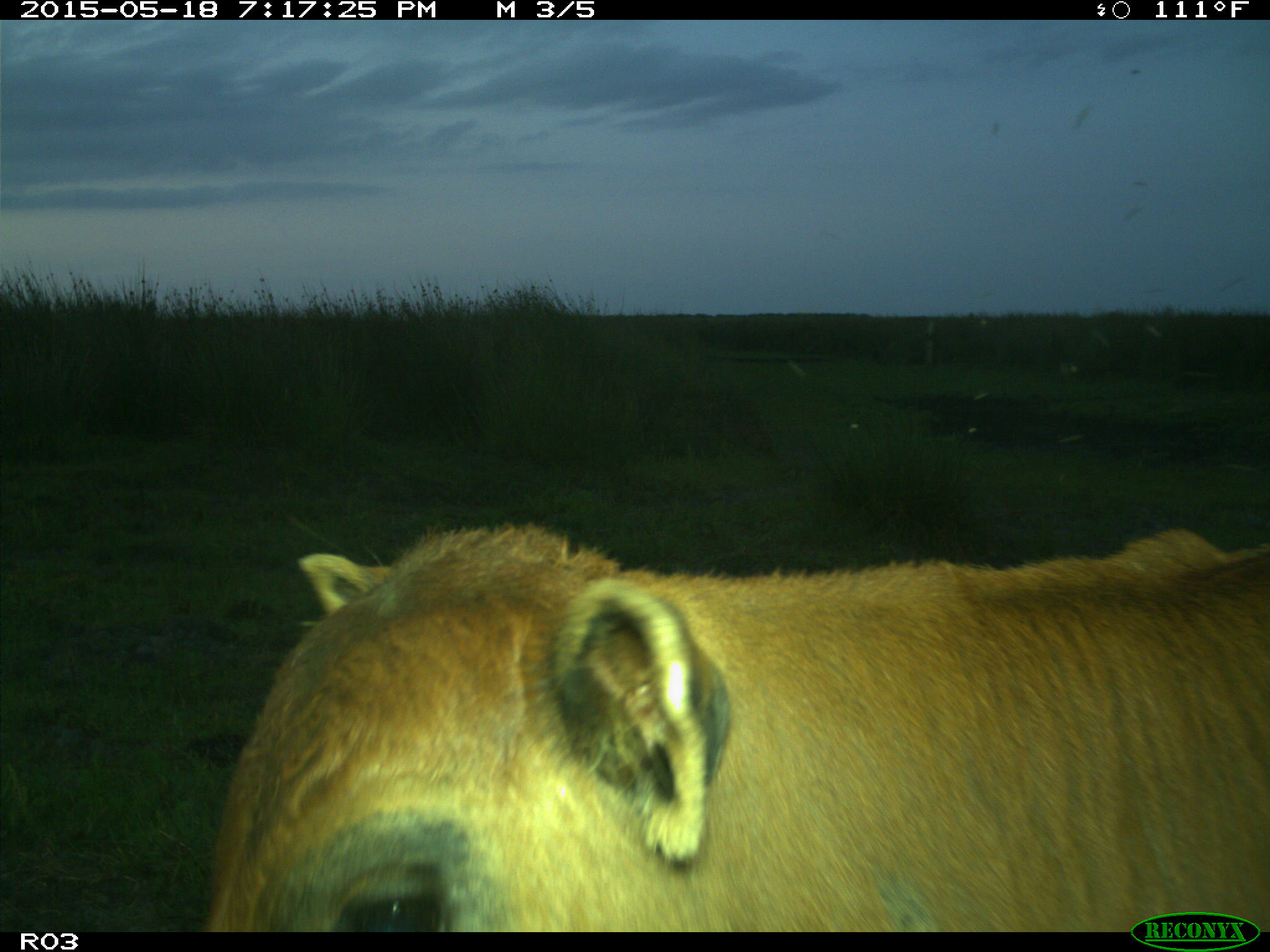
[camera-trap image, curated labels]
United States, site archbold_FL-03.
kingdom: Animalia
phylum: Chordata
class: Mammalia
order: Artiodactyla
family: Bovidae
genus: Bos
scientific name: Bos taurus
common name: domestic cow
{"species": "Bos taurus (domestic cow)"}